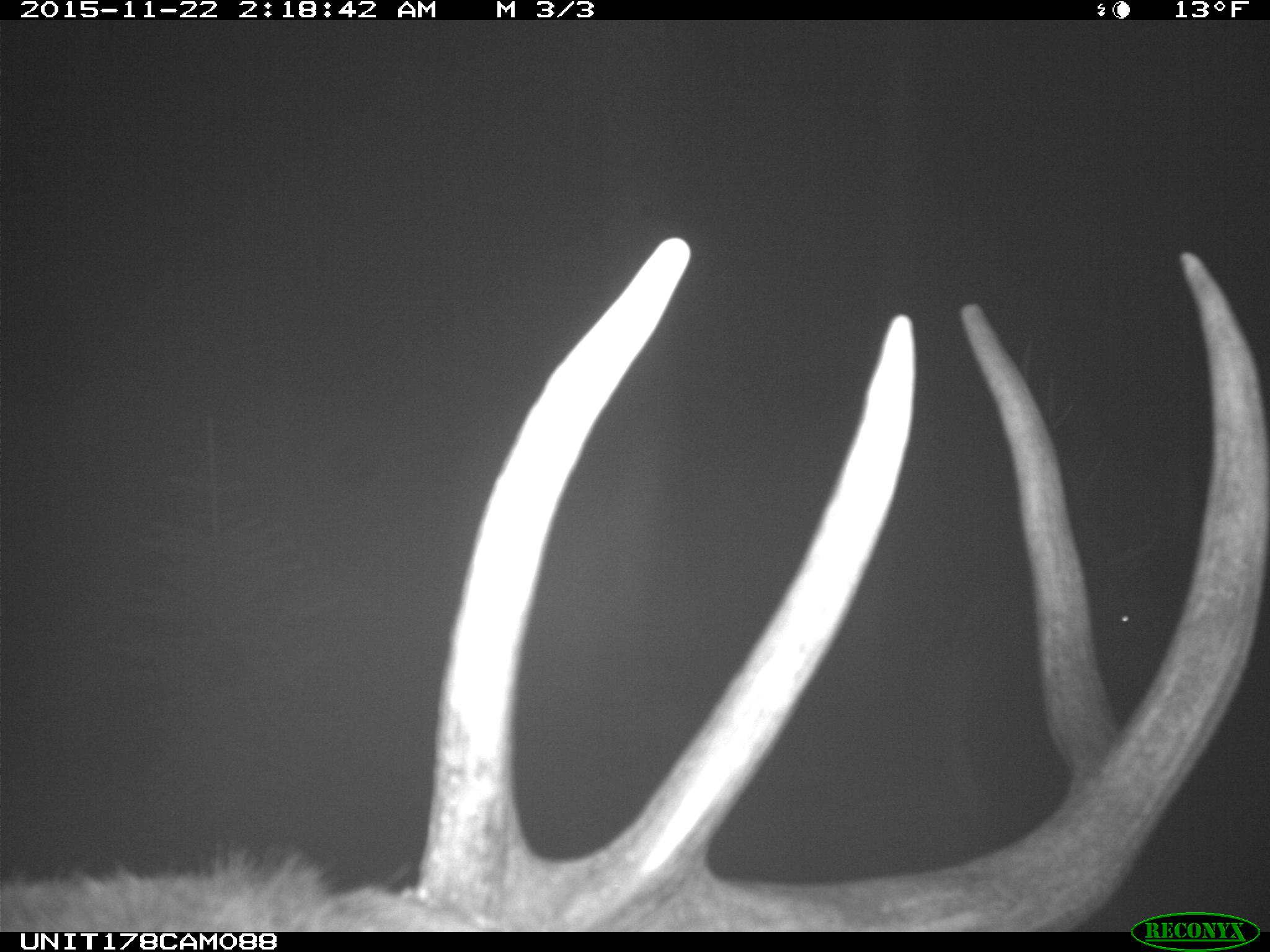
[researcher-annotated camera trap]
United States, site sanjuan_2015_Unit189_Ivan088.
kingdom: Animalia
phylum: Chordata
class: Mammalia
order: Artiodactyla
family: Cervidae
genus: Cervus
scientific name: Cervus elaphus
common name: red deer